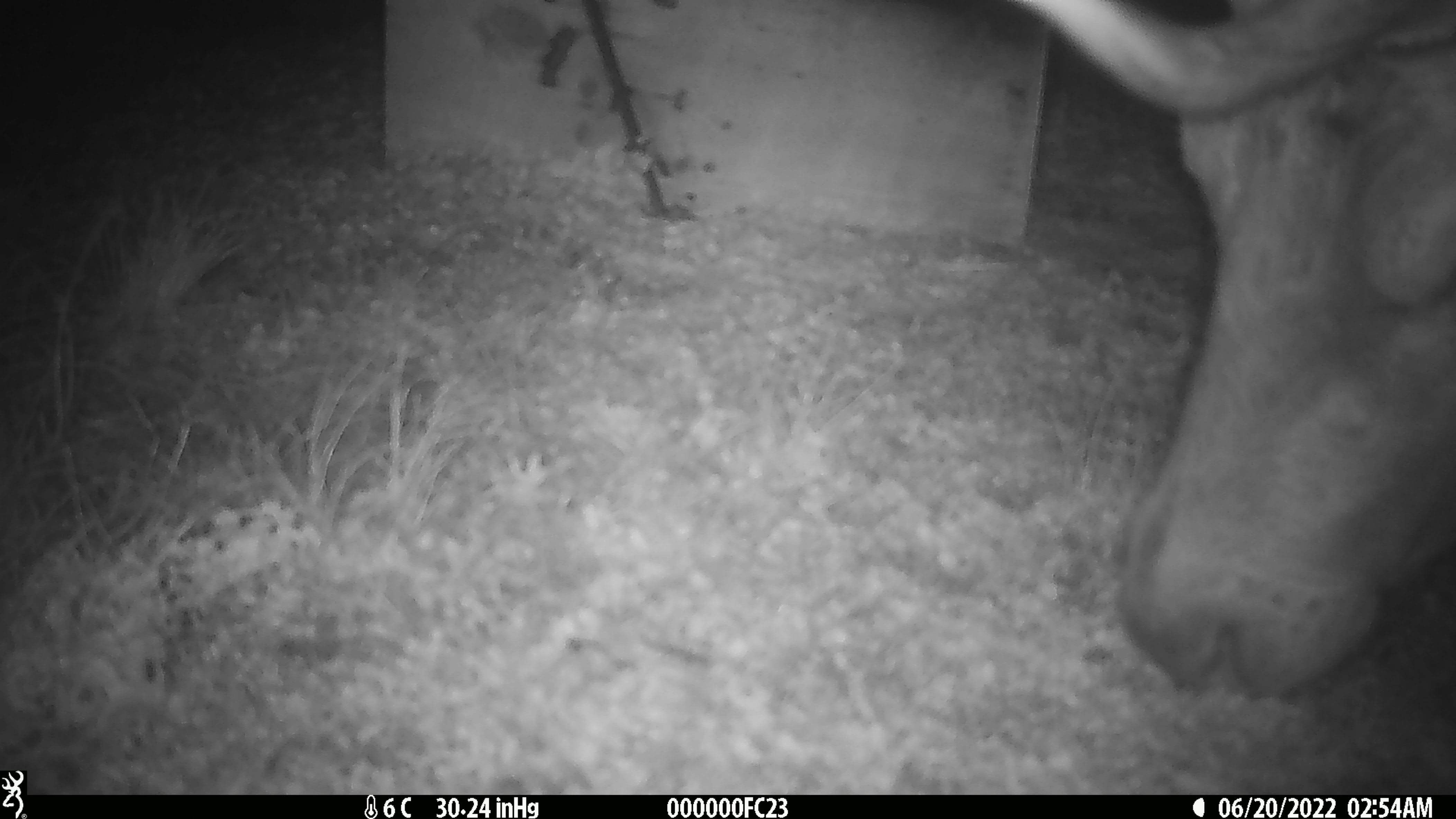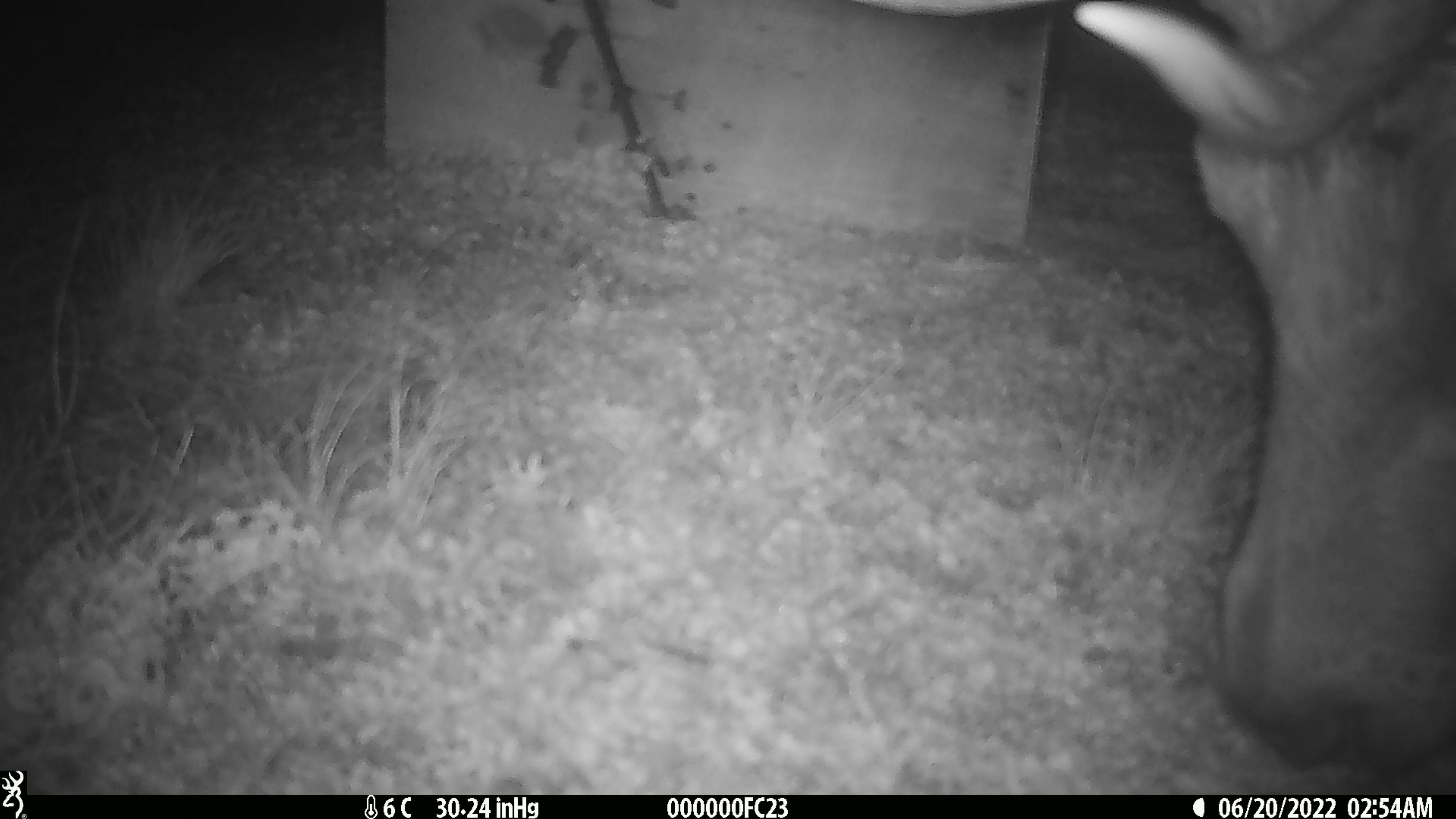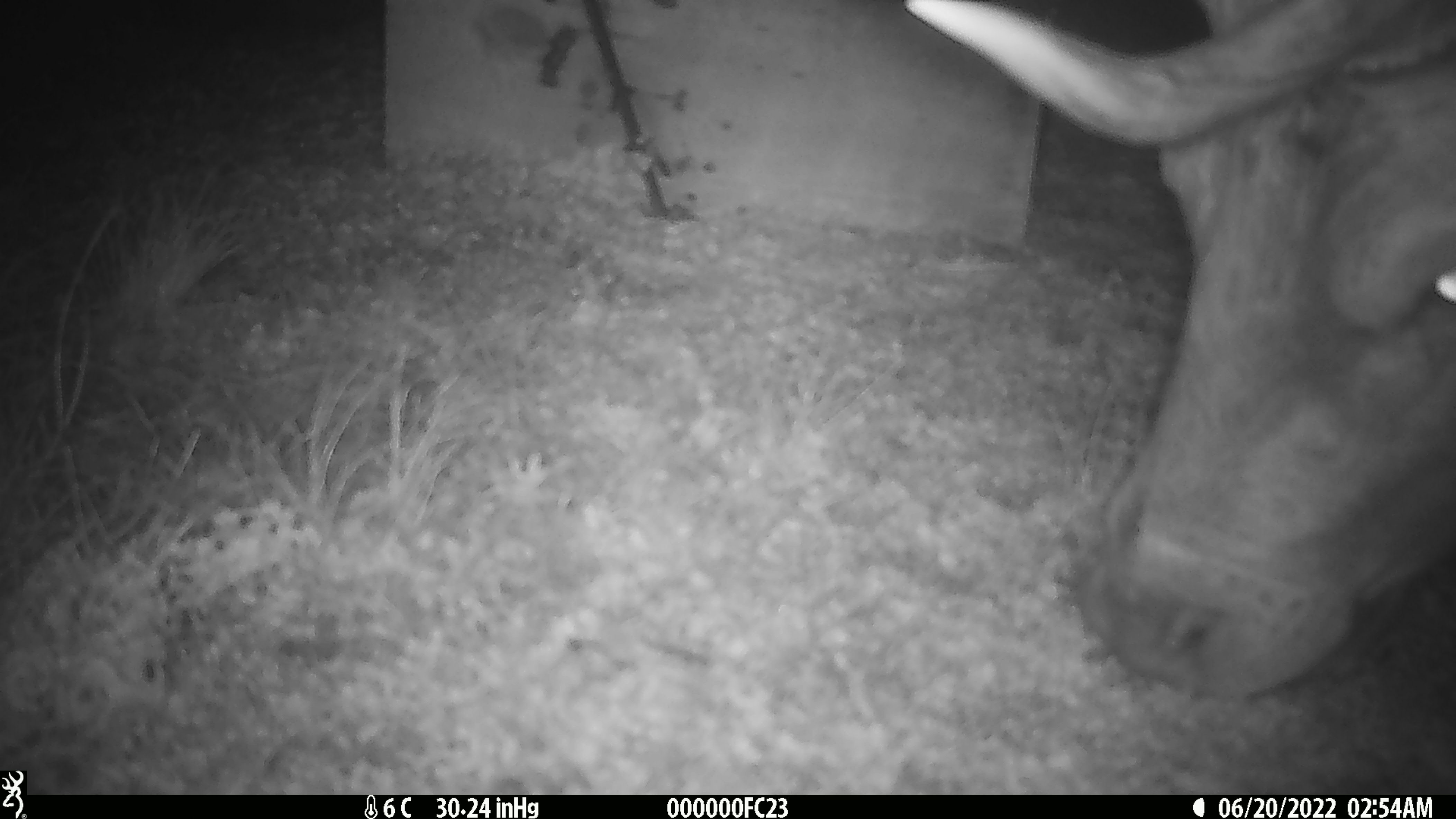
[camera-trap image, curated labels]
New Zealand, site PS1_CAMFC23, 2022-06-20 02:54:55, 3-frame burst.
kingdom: Animalia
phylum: Chordata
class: Mammalia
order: Artiodactyla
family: Cervidae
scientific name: Cervidae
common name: deer